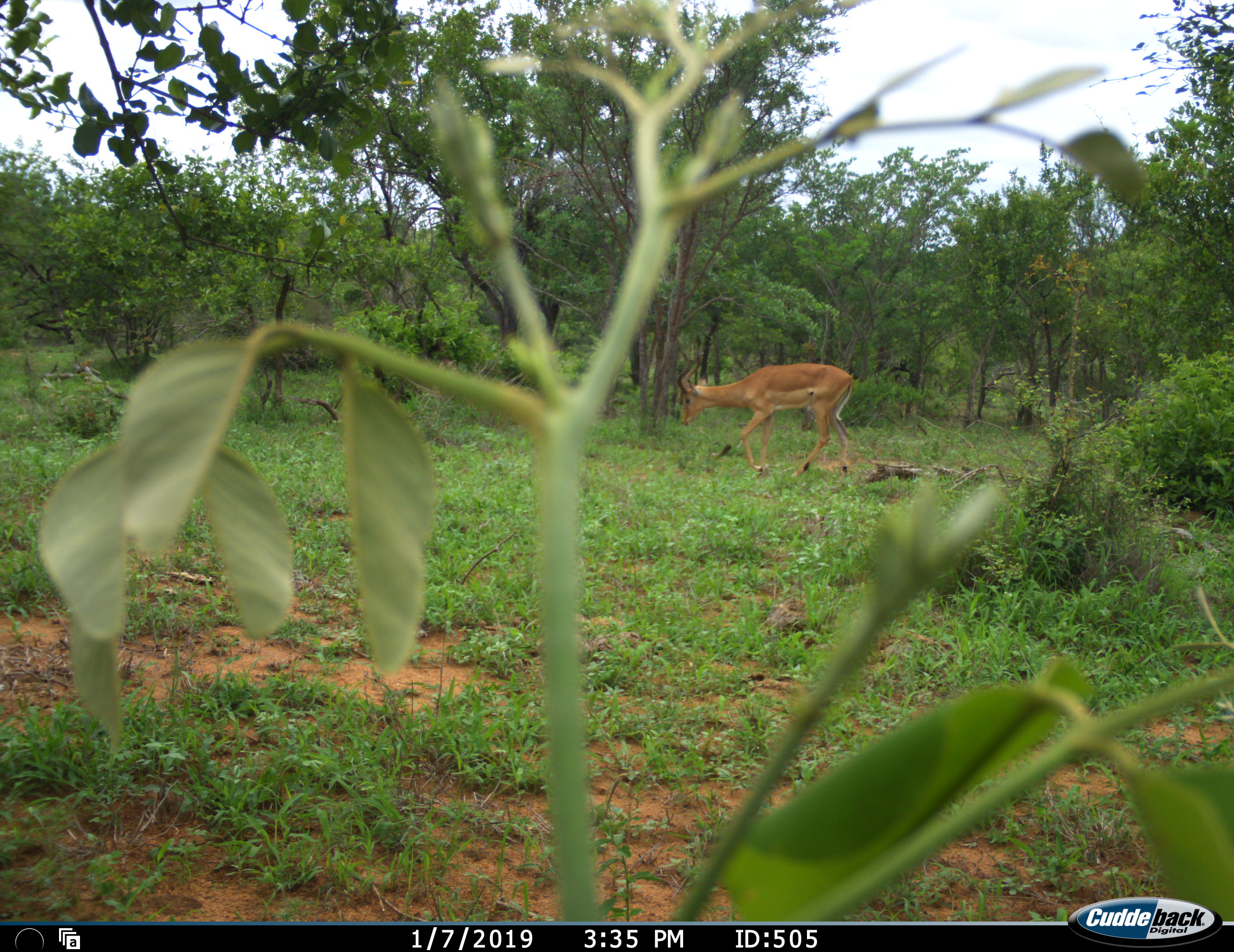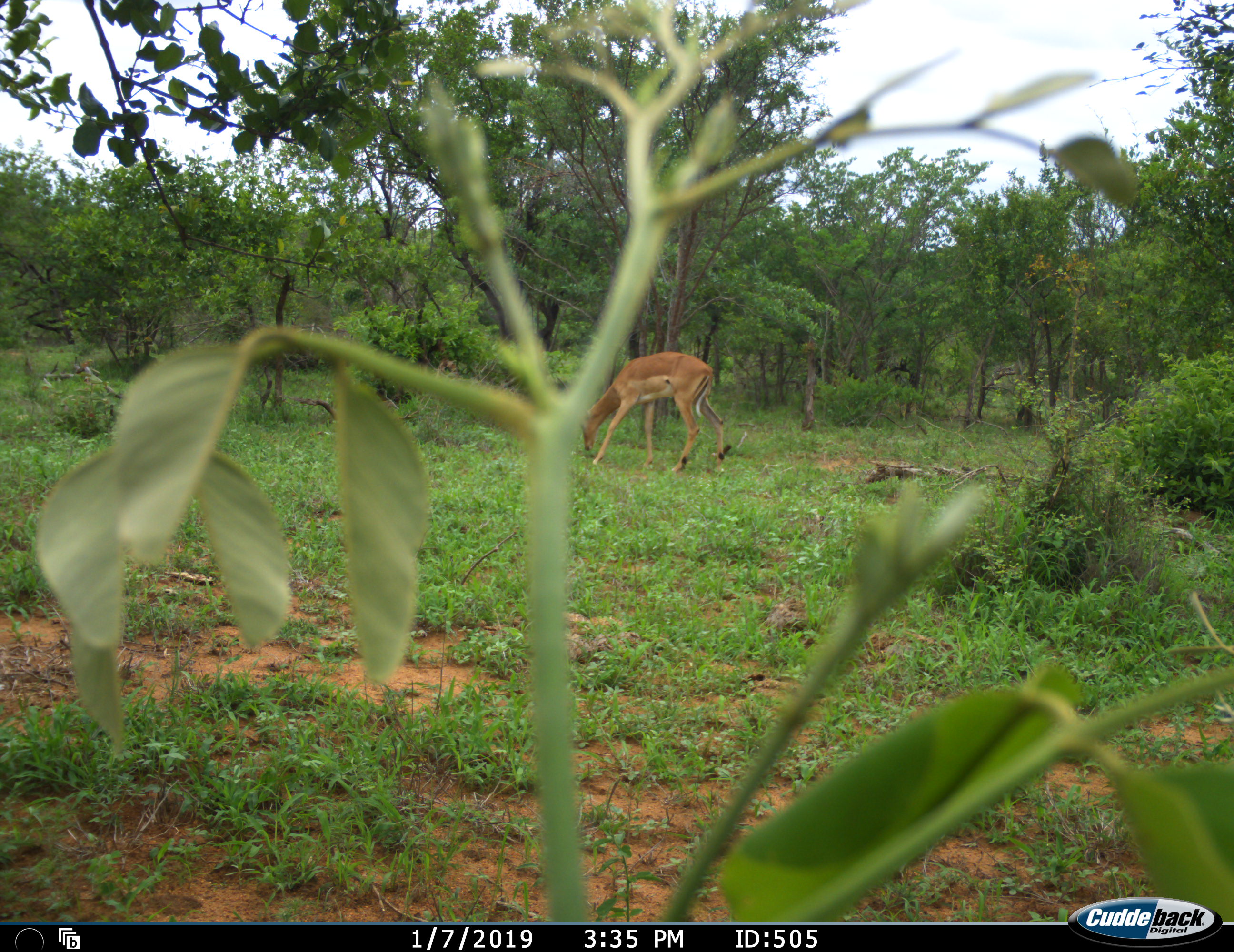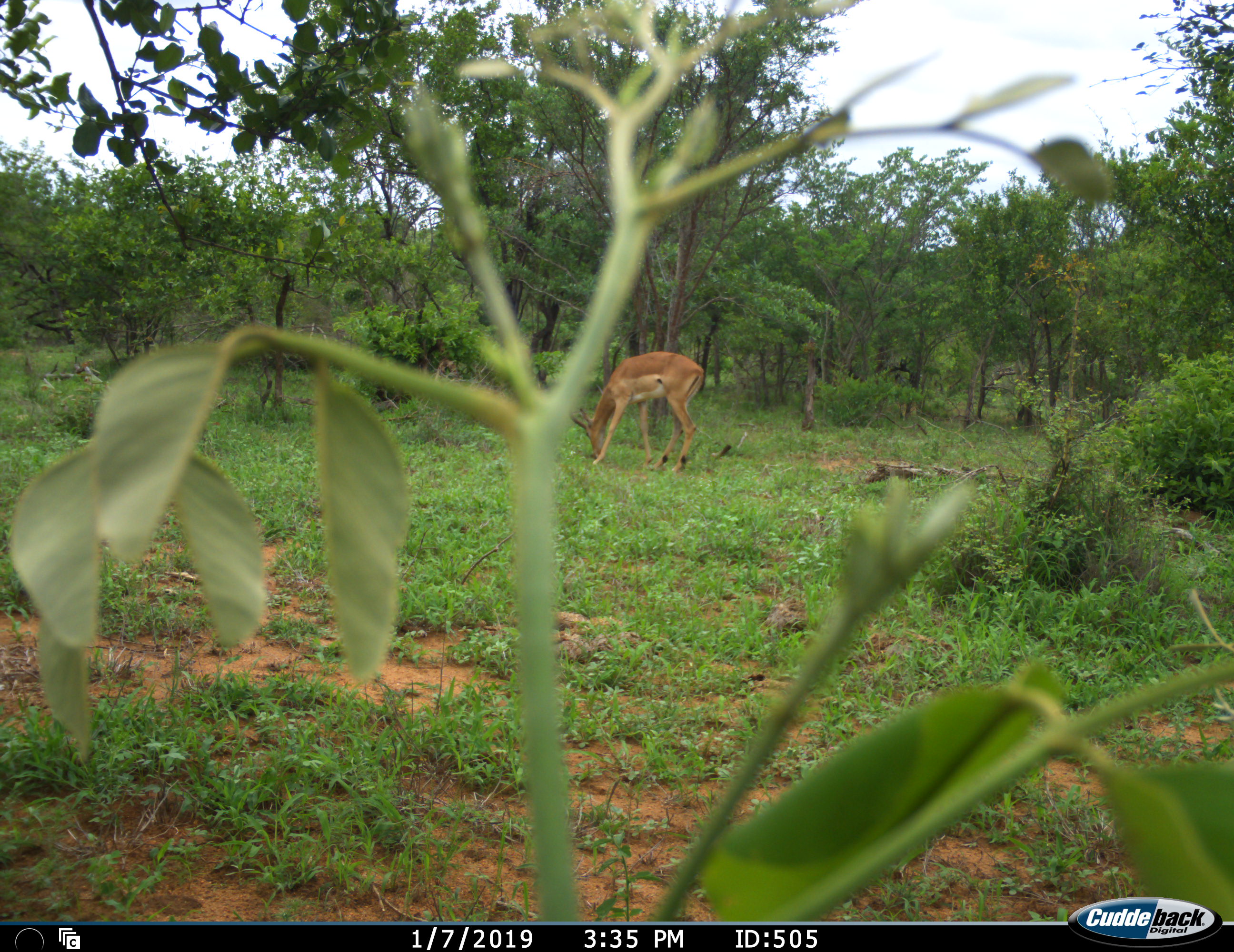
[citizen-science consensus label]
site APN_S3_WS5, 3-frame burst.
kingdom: Animalia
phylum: Chordata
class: Mammalia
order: Artiodactyla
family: Bovidae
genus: Aepyceros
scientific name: Aepyceros melampus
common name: impala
Impala (Aepyceros melampus), count 1. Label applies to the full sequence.